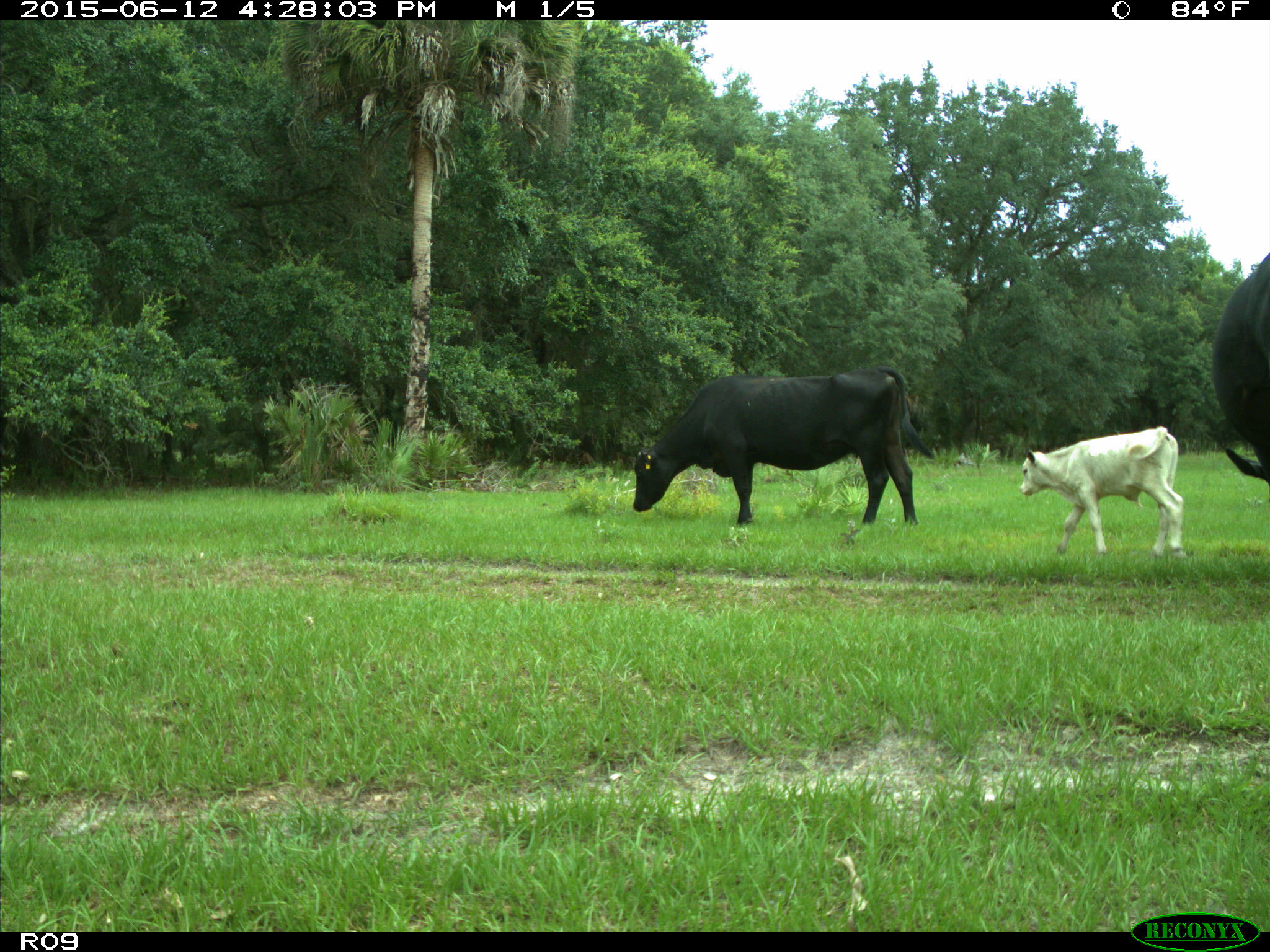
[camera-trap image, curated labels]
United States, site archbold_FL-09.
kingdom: Animalia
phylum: Chordata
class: Mammalia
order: Artiodactyla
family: Bovidae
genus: Bos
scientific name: Bos taurus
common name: domestic cow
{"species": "Bos taurus (domestic cow)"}